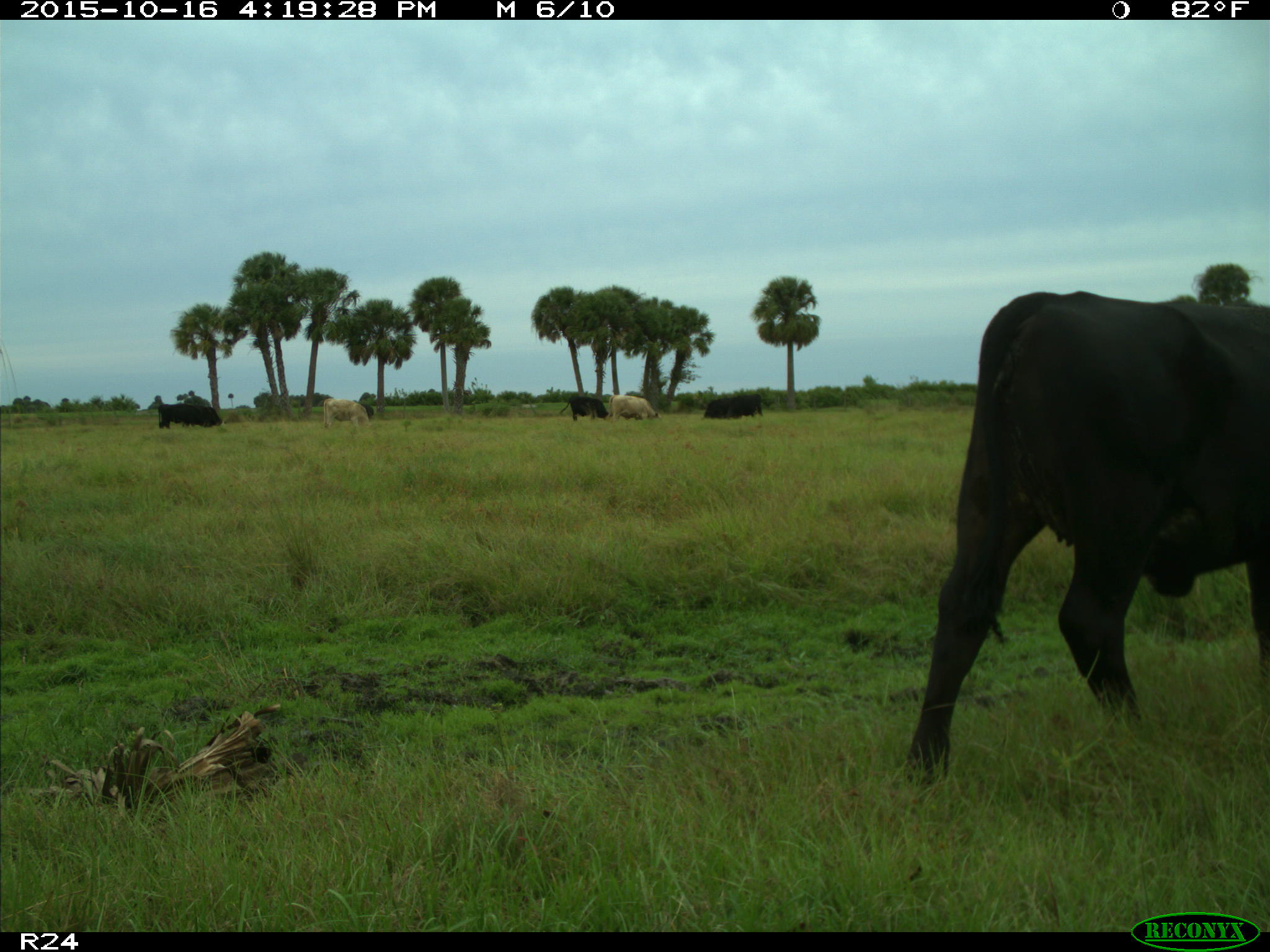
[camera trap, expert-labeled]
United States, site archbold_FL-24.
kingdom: Animalia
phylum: Chordata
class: Mammalia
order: Artiodactyla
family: Bovidae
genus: Bos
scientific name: Bos taurus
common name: domestic cow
Bos taurus (domestic cow).